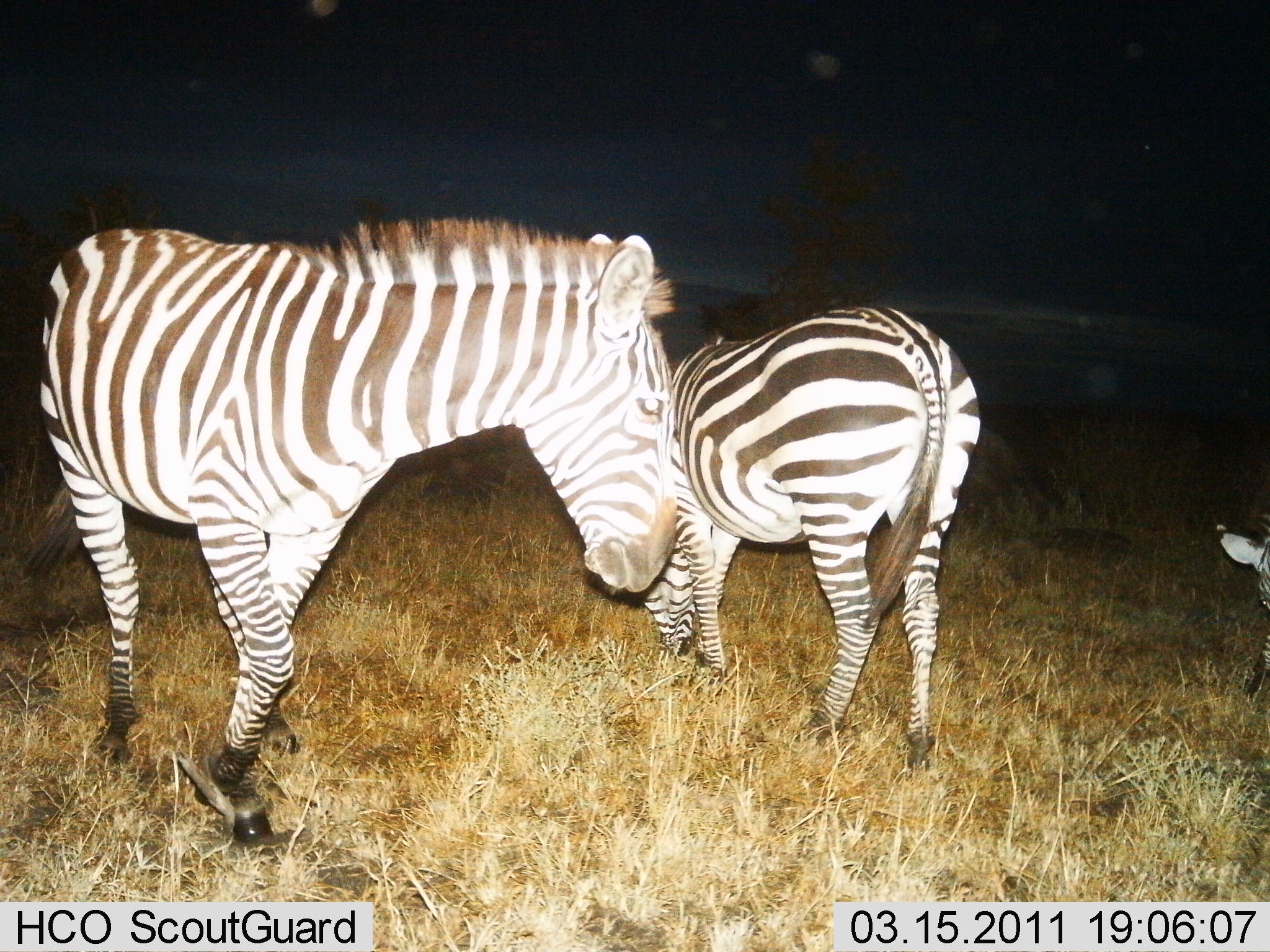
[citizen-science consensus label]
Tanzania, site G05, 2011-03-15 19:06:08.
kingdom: Animalia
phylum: Chordata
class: Mammalia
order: Perissodactyla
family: Equidae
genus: Equus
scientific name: Equus quagga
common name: plains zebra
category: zebra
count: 3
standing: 73%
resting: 9%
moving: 18%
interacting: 9%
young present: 0%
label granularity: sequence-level